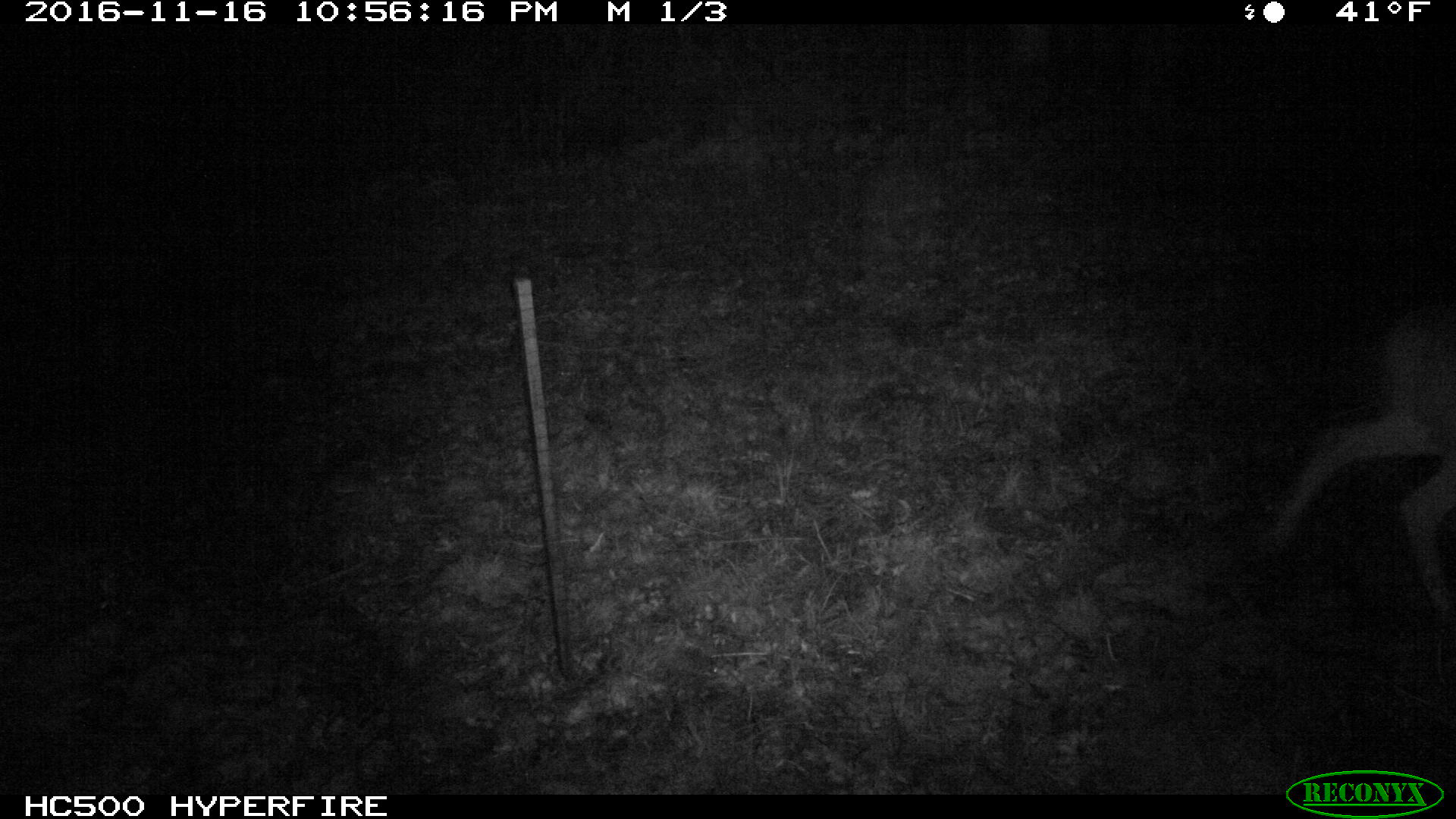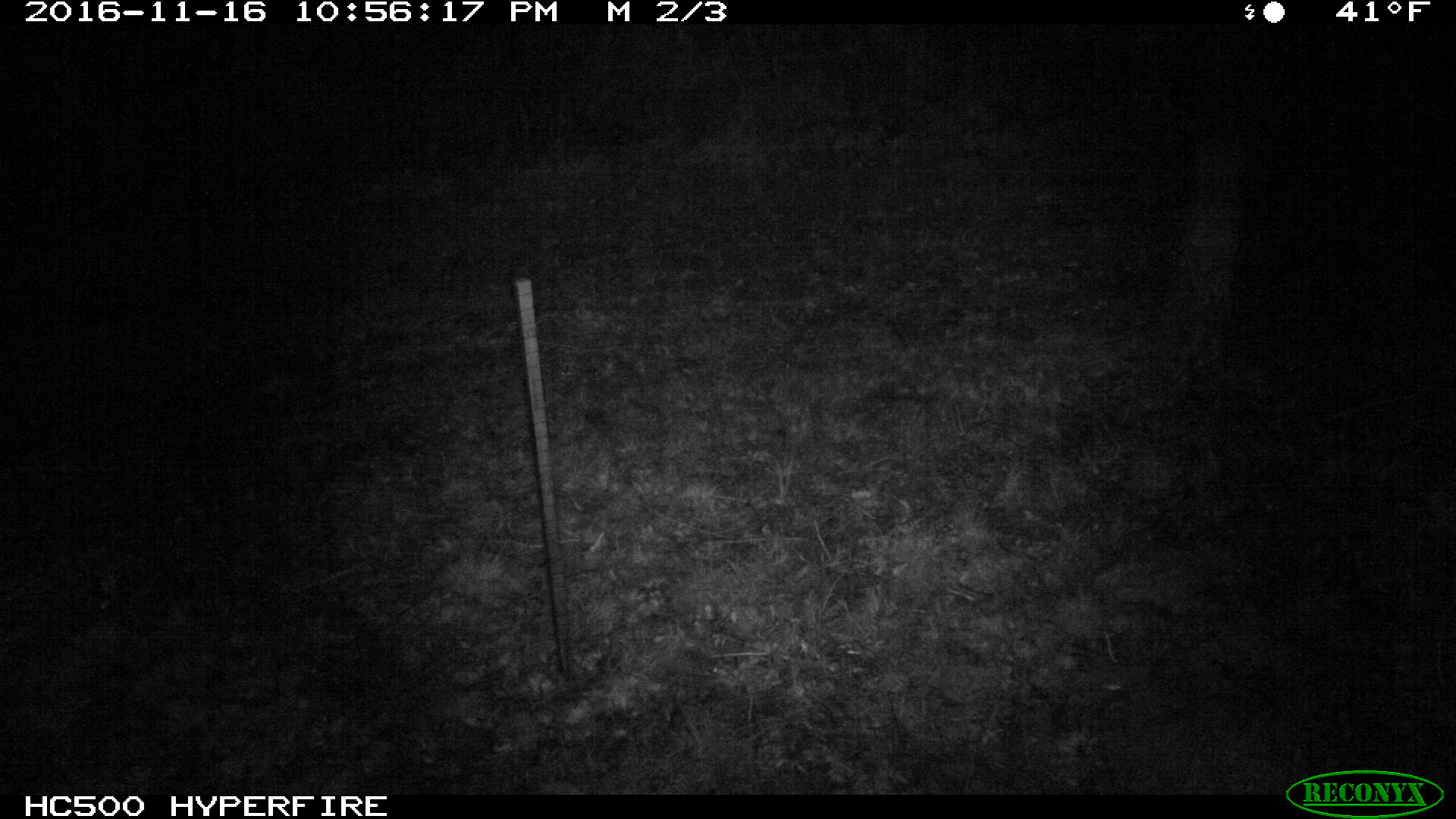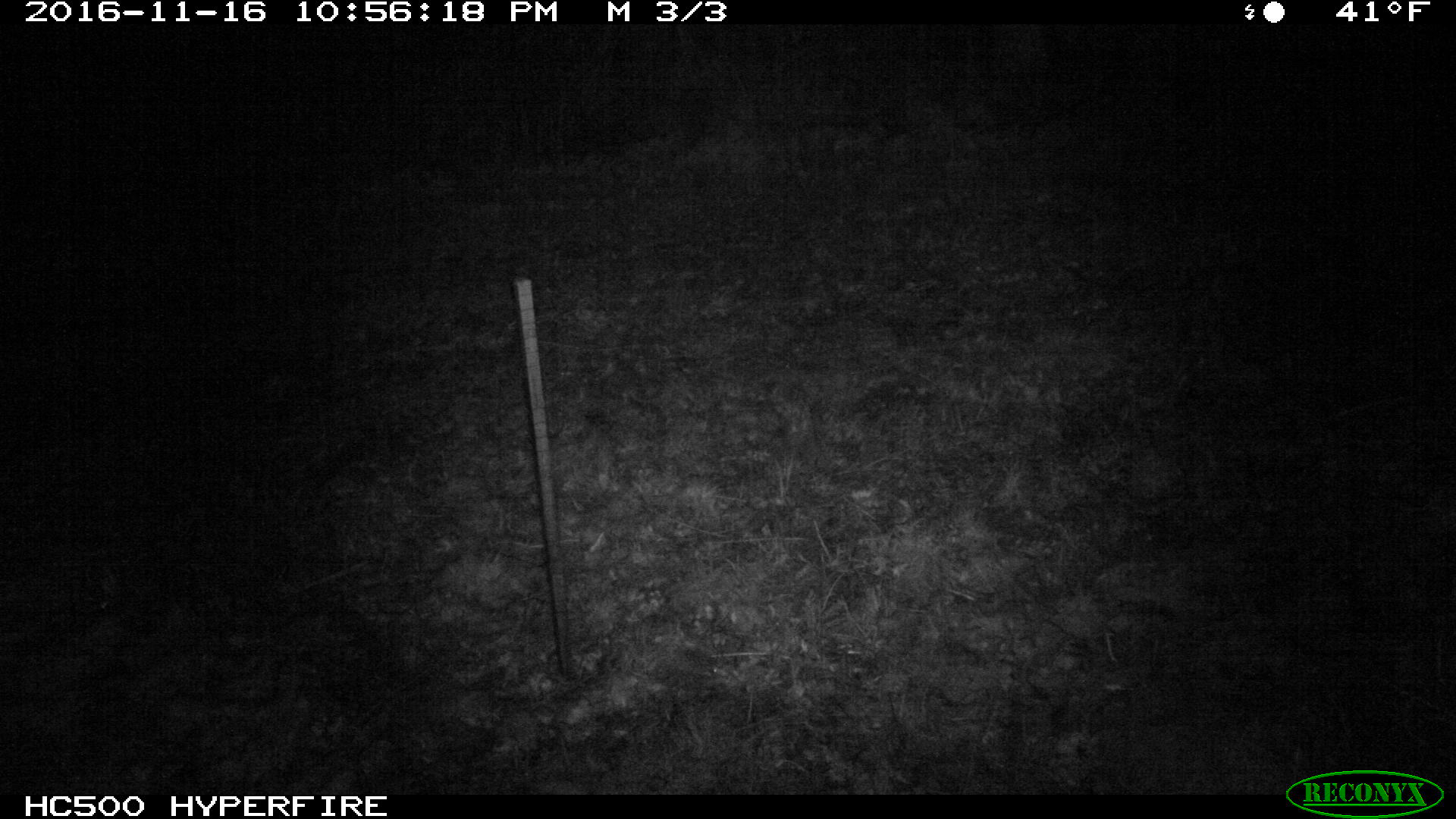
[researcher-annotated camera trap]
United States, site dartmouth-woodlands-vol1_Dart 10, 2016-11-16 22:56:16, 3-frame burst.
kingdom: Animalia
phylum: Chordata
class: Mammalia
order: Artiodactyla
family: Cervidae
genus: Odocoileus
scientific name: Odocoileus virginianus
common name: white-tailed deer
White-tailed deer (Odocoileus virginianus).